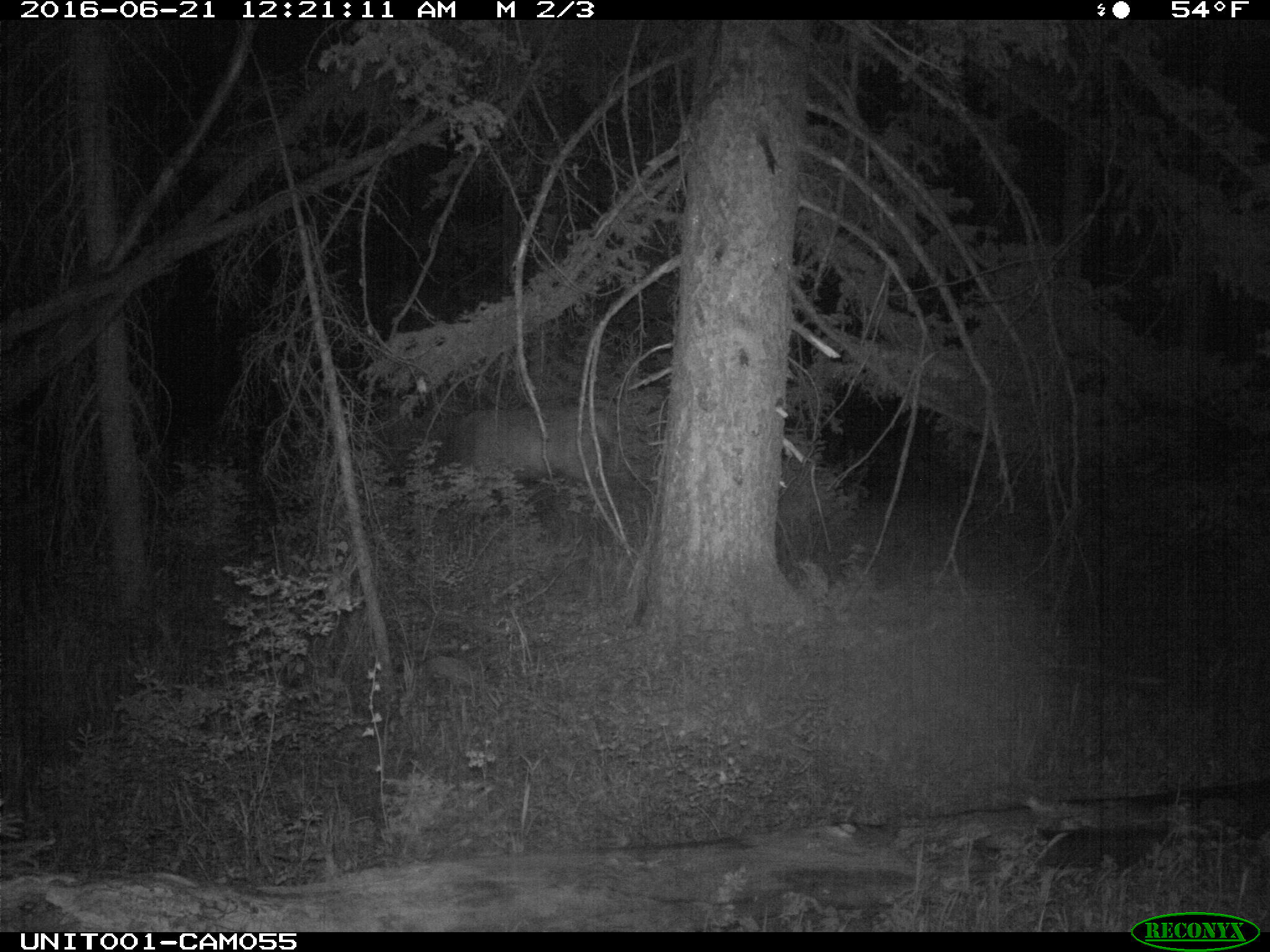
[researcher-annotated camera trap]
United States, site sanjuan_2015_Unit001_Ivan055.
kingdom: Animalia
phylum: Chordata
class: Mammalia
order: Artiodactyla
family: Cervidae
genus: Cervus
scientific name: Cervus elaphus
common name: red deer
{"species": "Cervus elaphus (red deer)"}